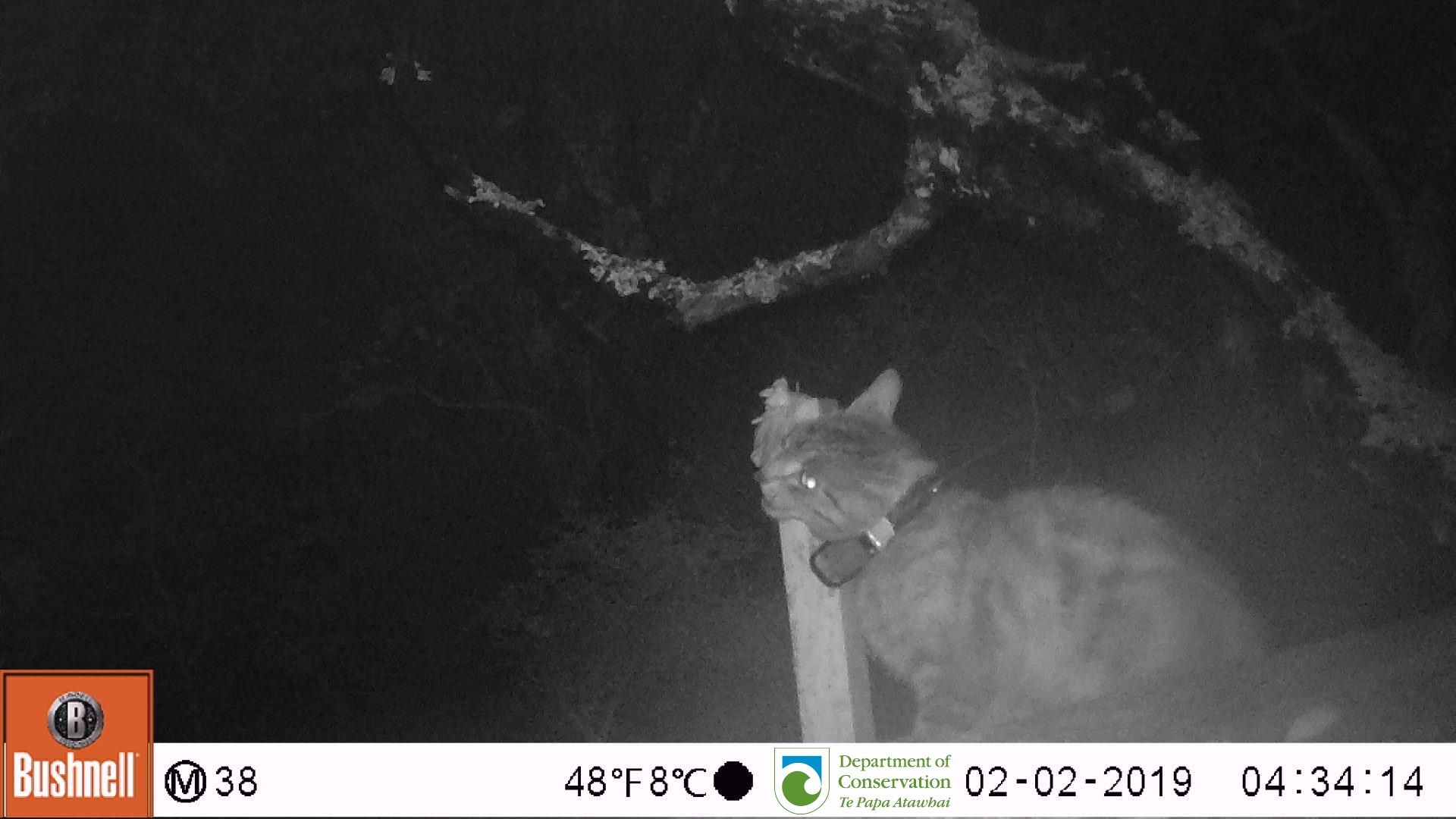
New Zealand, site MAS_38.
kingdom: Animalia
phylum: Chordata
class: Mammalia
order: Carnivora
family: Felidae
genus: Felis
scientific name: Felis catus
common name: domestic cat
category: cat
Cat (domestic cat) (Felis catus).